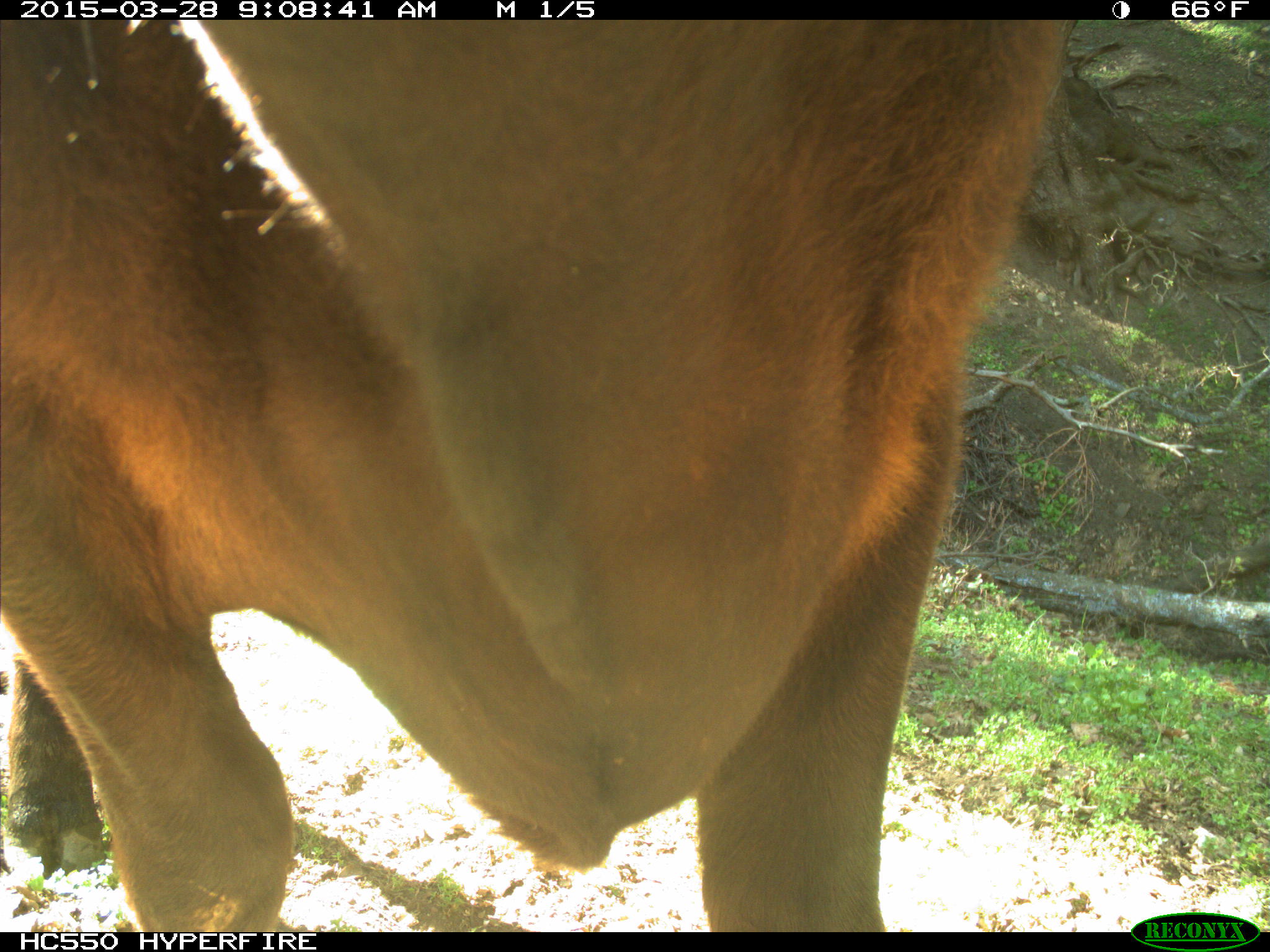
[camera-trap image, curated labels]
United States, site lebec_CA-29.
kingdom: Animalia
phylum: Chordata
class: Mammalia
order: Artiodactyla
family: Bovidae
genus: Bos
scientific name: Bos taurus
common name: domestic cow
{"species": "Bos taurus (domestic cow)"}